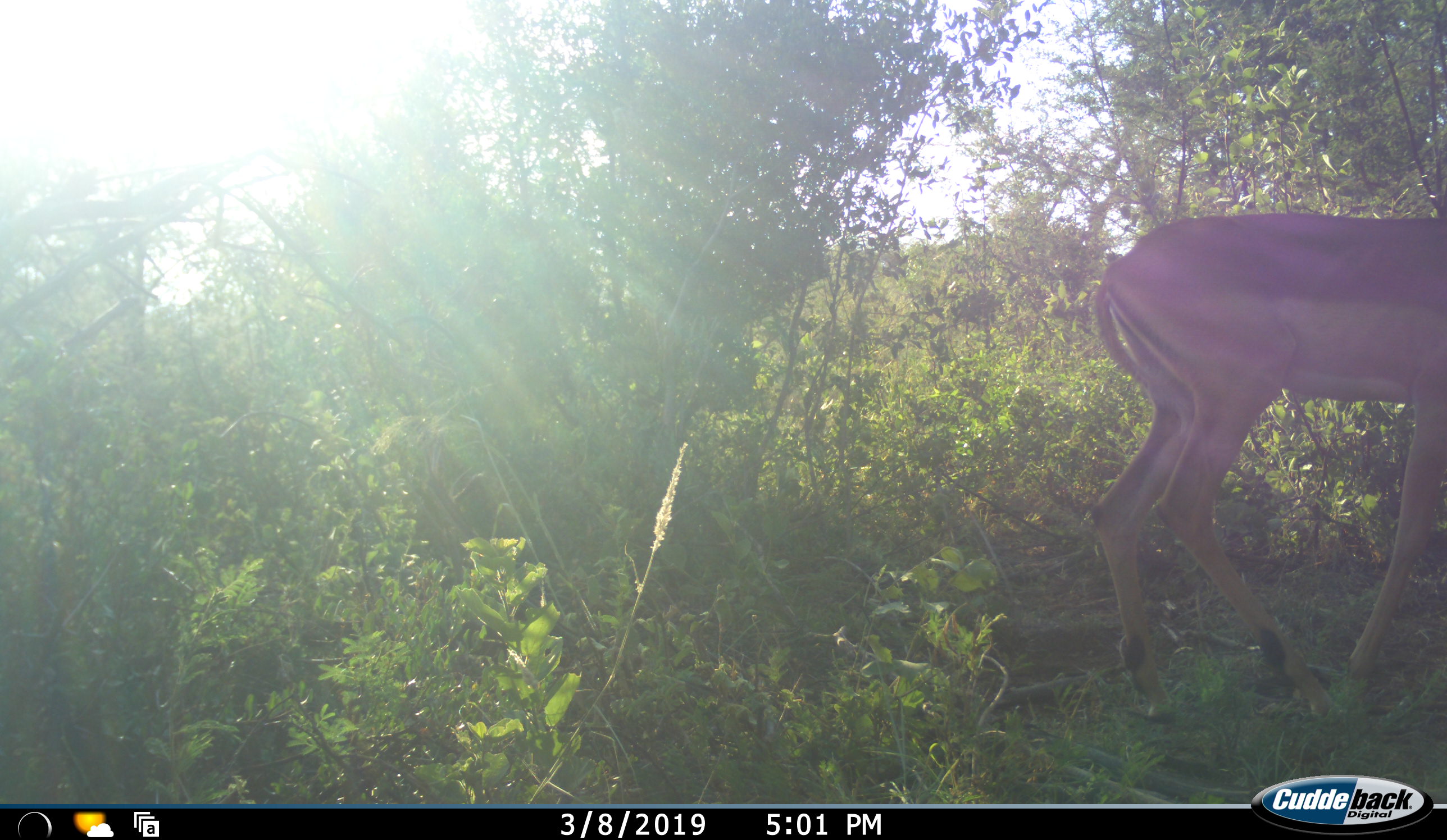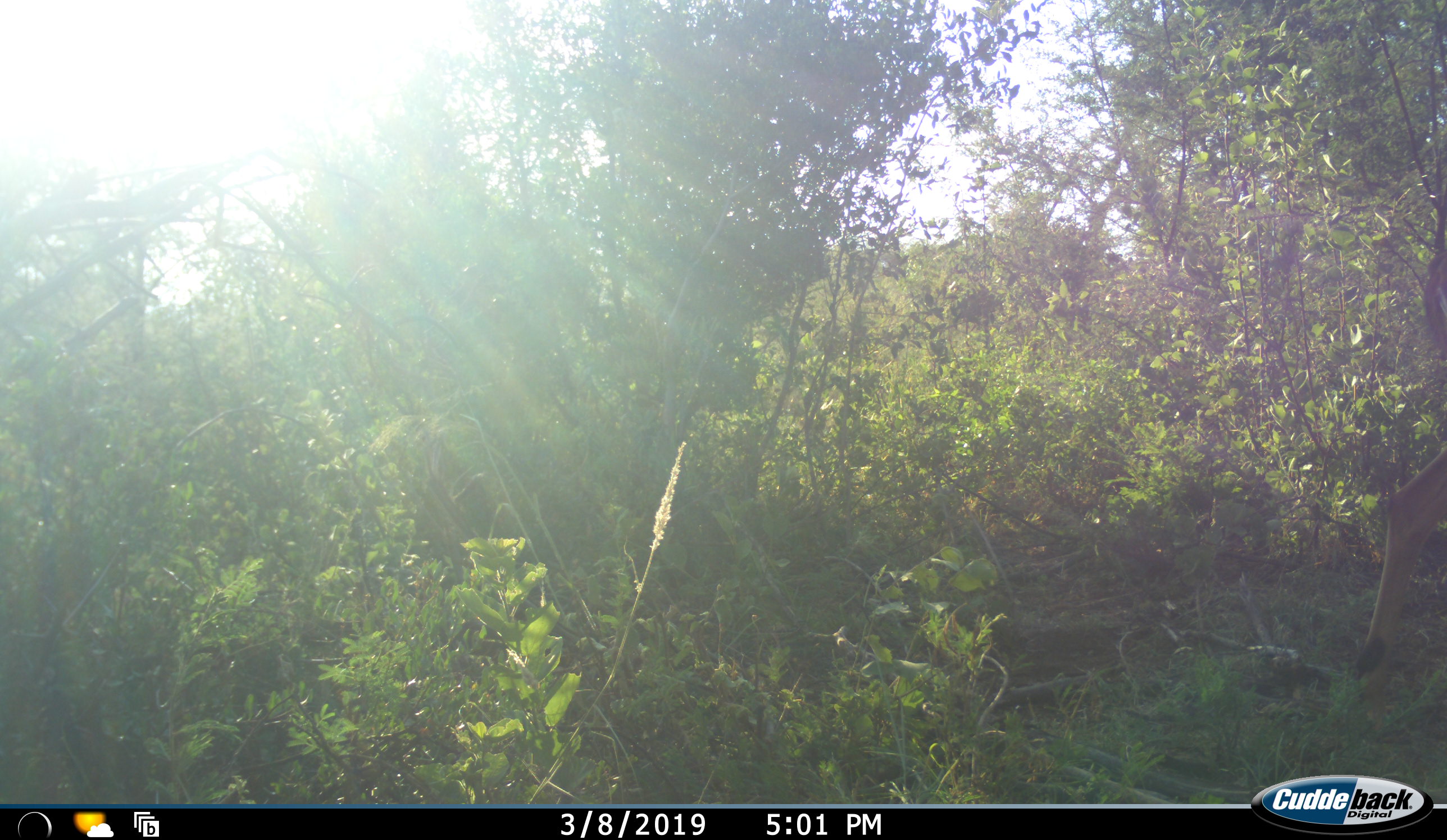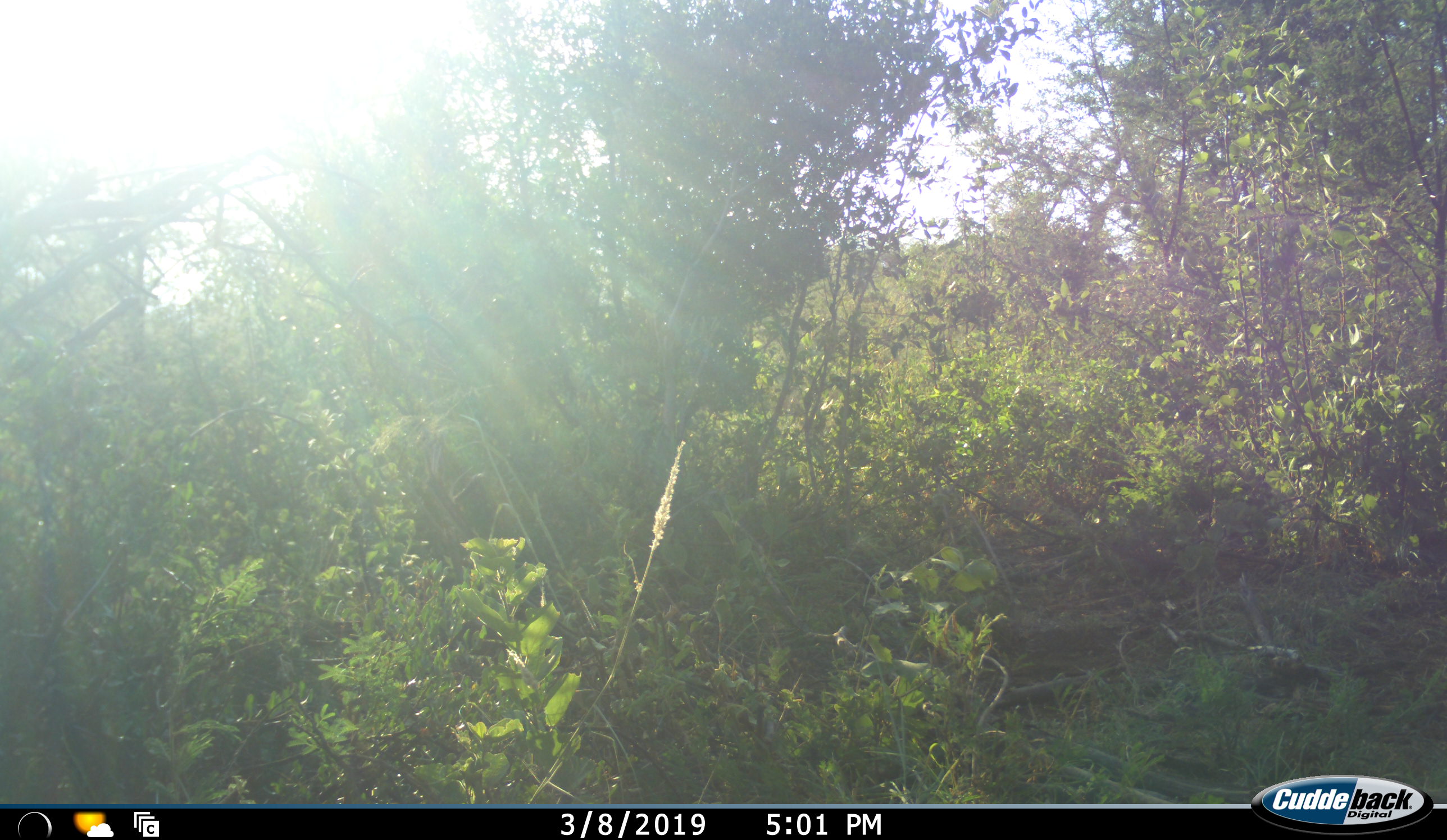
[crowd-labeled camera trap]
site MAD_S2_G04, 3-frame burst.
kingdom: Animalia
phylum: Chordata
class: Mammalia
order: Artiodactyla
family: Bovidae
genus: Aepyceros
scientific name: Aepyceros melampus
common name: impala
Impala (Aepyceros melampus), count 1. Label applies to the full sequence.